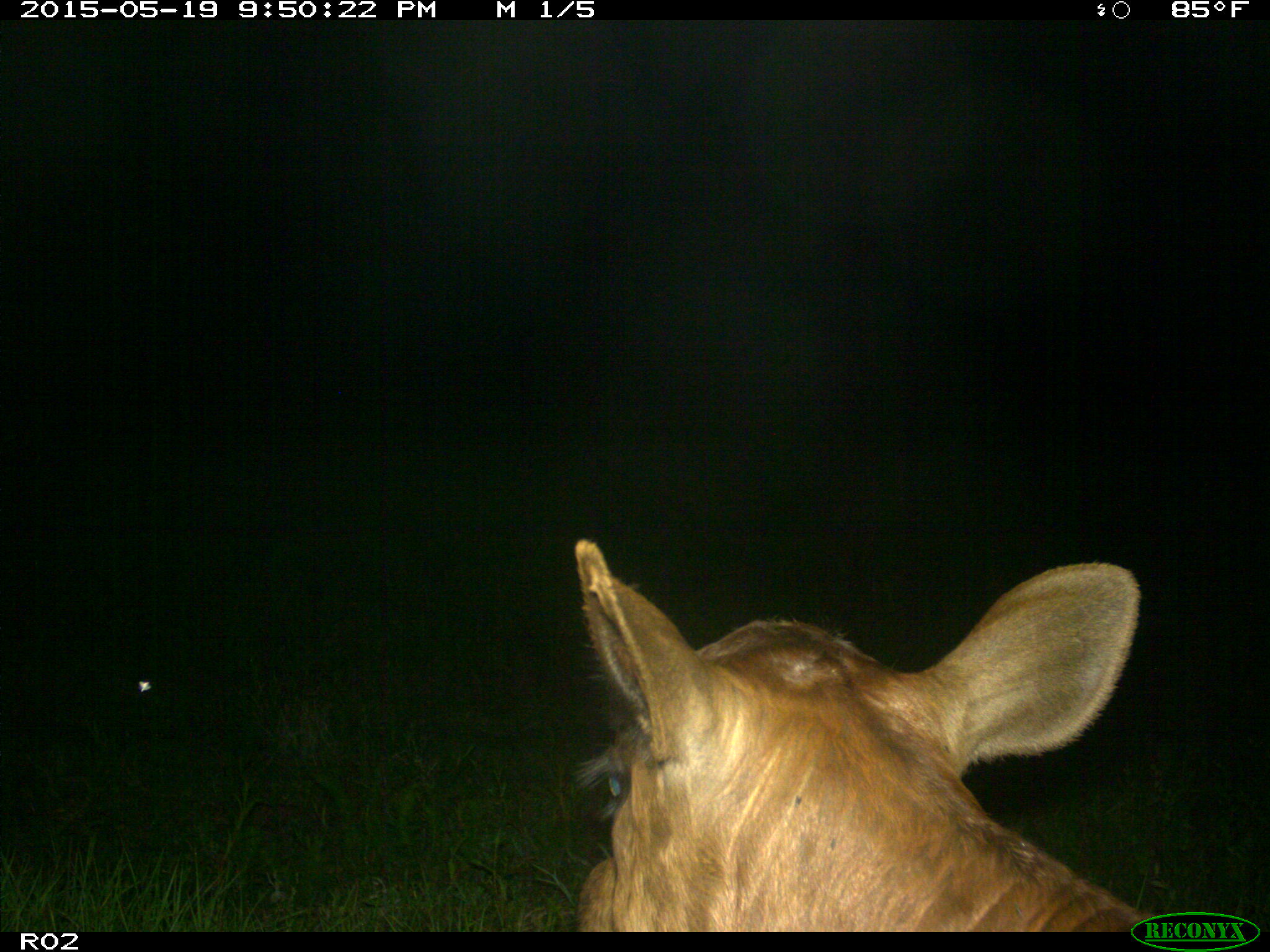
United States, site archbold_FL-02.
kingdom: Animalia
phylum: Chordata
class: Mammalia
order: Artiodactyla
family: Bovidae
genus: Bos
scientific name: Bos taurus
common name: domestic cow